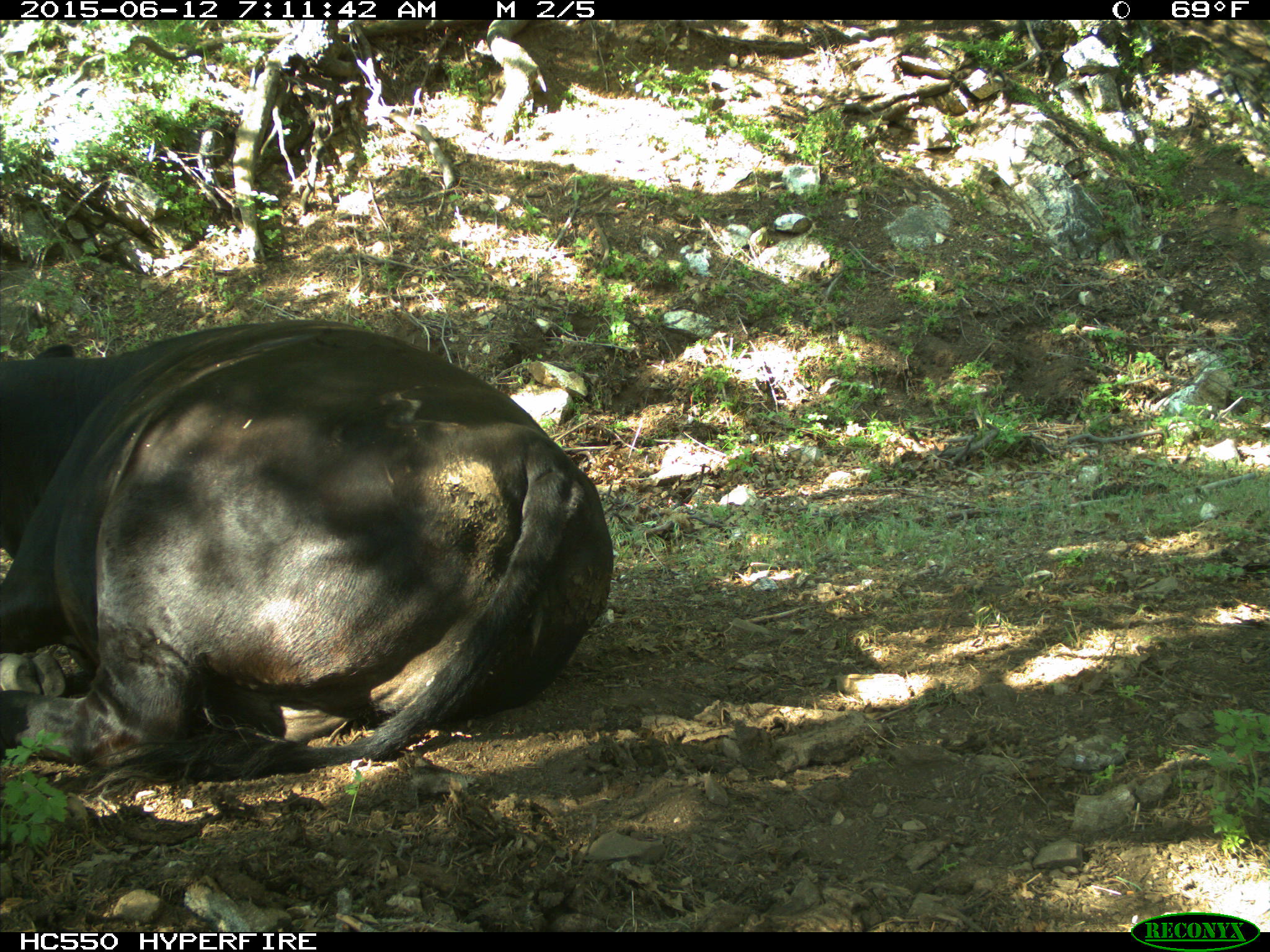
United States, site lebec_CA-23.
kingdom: Animalia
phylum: Chordata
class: Mammalia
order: Artiodactyla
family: Bovidae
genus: Bos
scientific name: Bos taurus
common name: domestic cow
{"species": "Bos taurus (domestic cow)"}